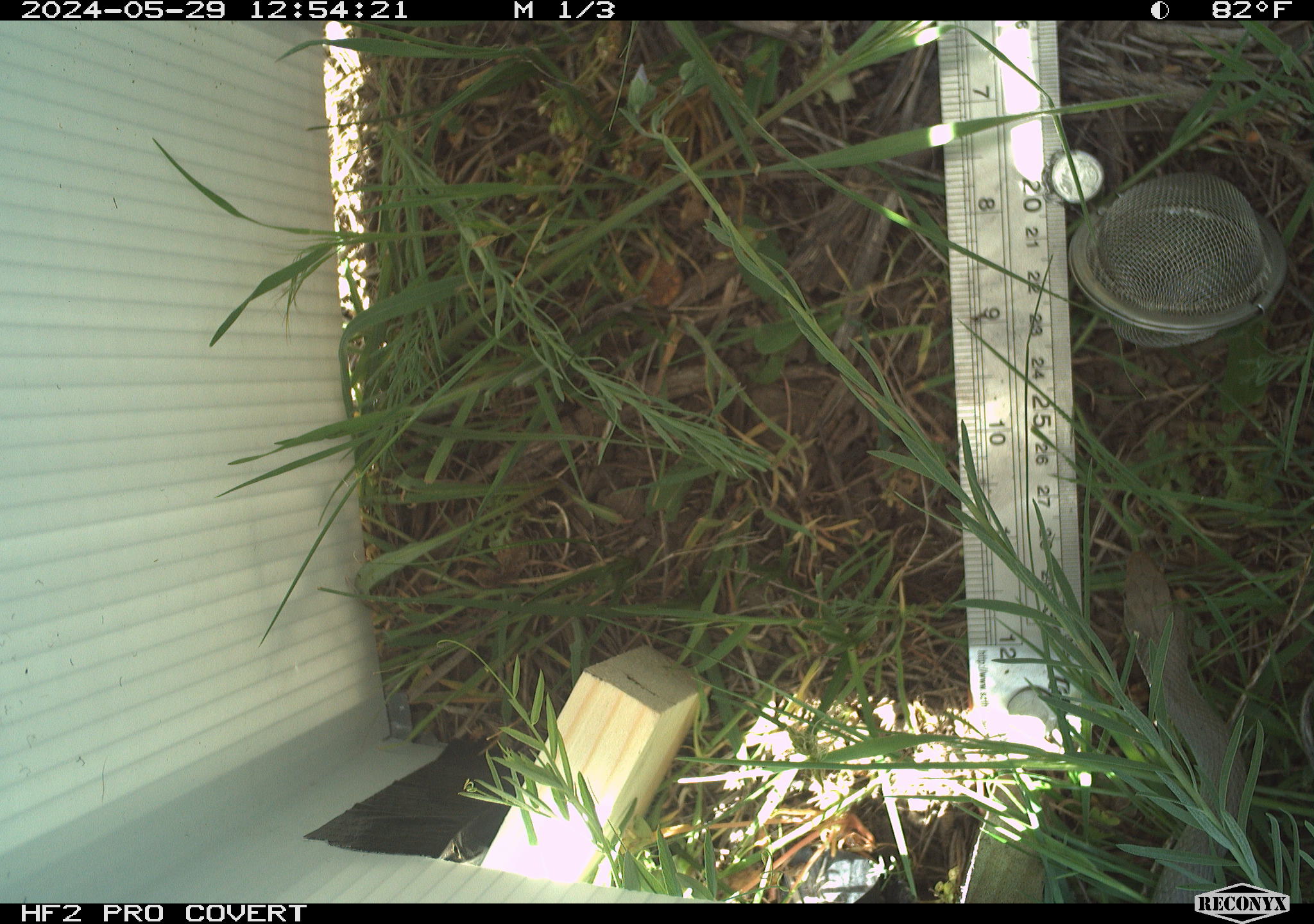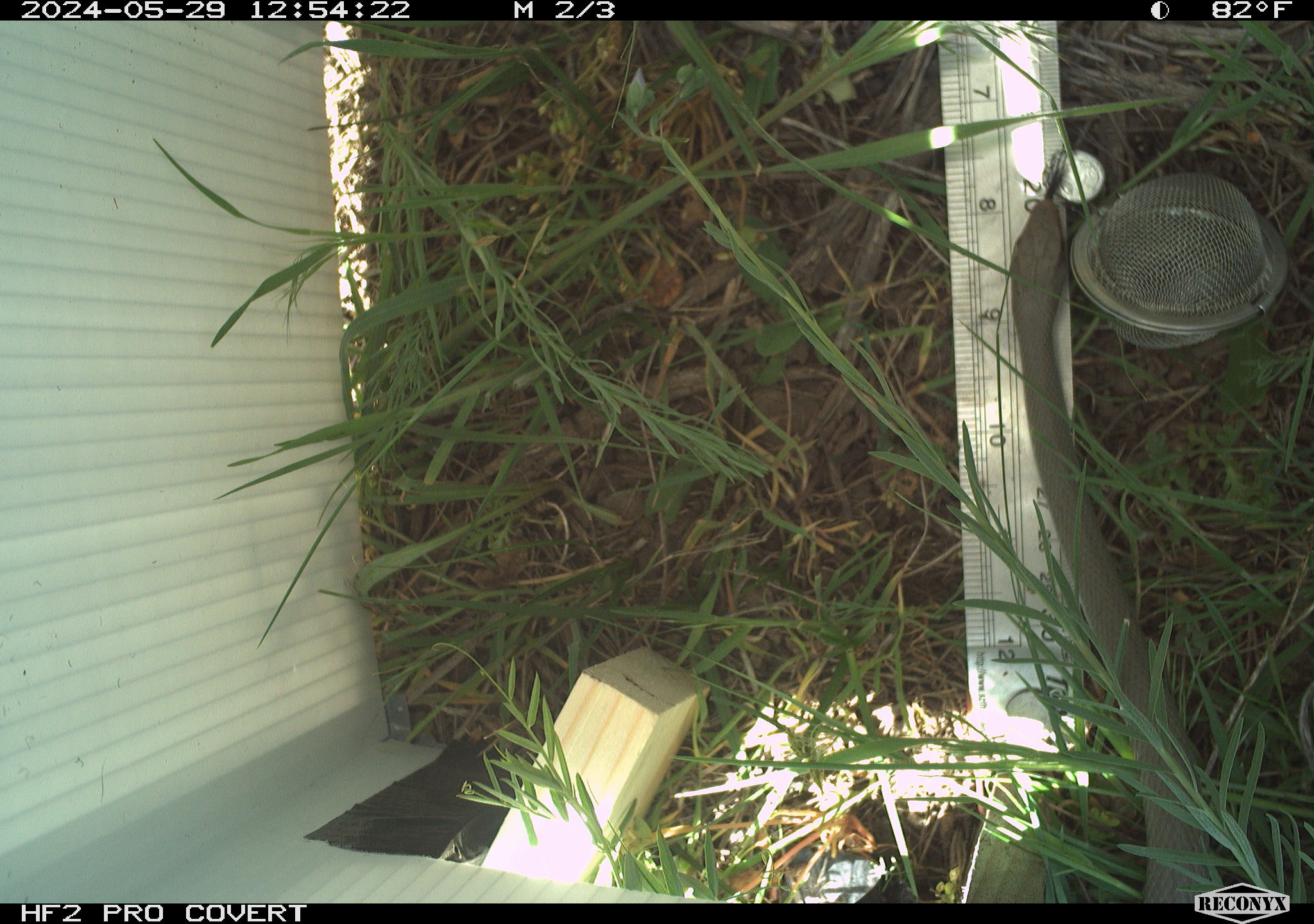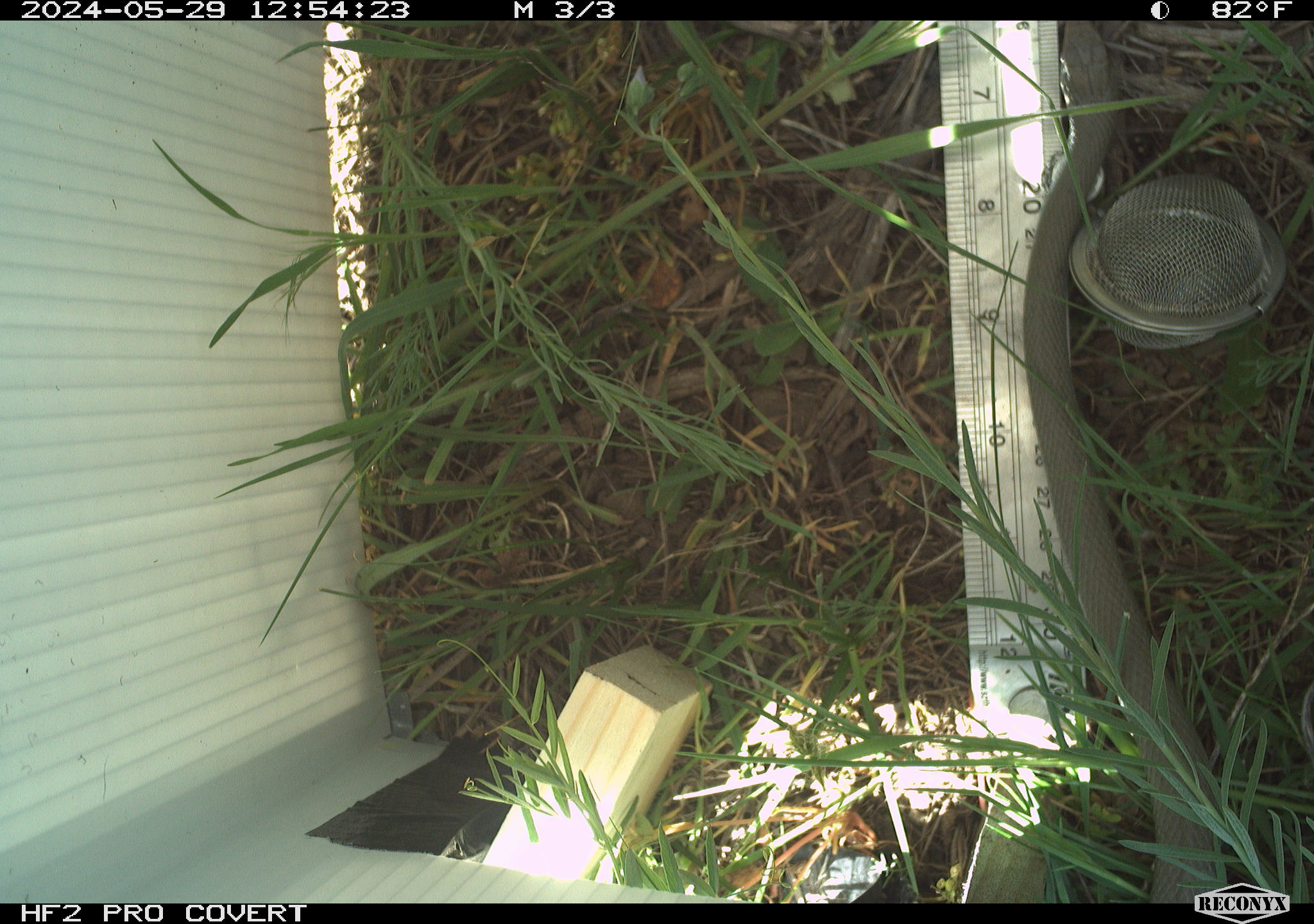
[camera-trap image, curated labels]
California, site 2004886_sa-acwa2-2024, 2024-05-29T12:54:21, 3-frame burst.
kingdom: Animalia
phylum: Chordata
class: Reptilia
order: Squamata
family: Colubridae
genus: Coluber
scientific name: Coluber constrictor mormon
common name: western yellow-bellied racer